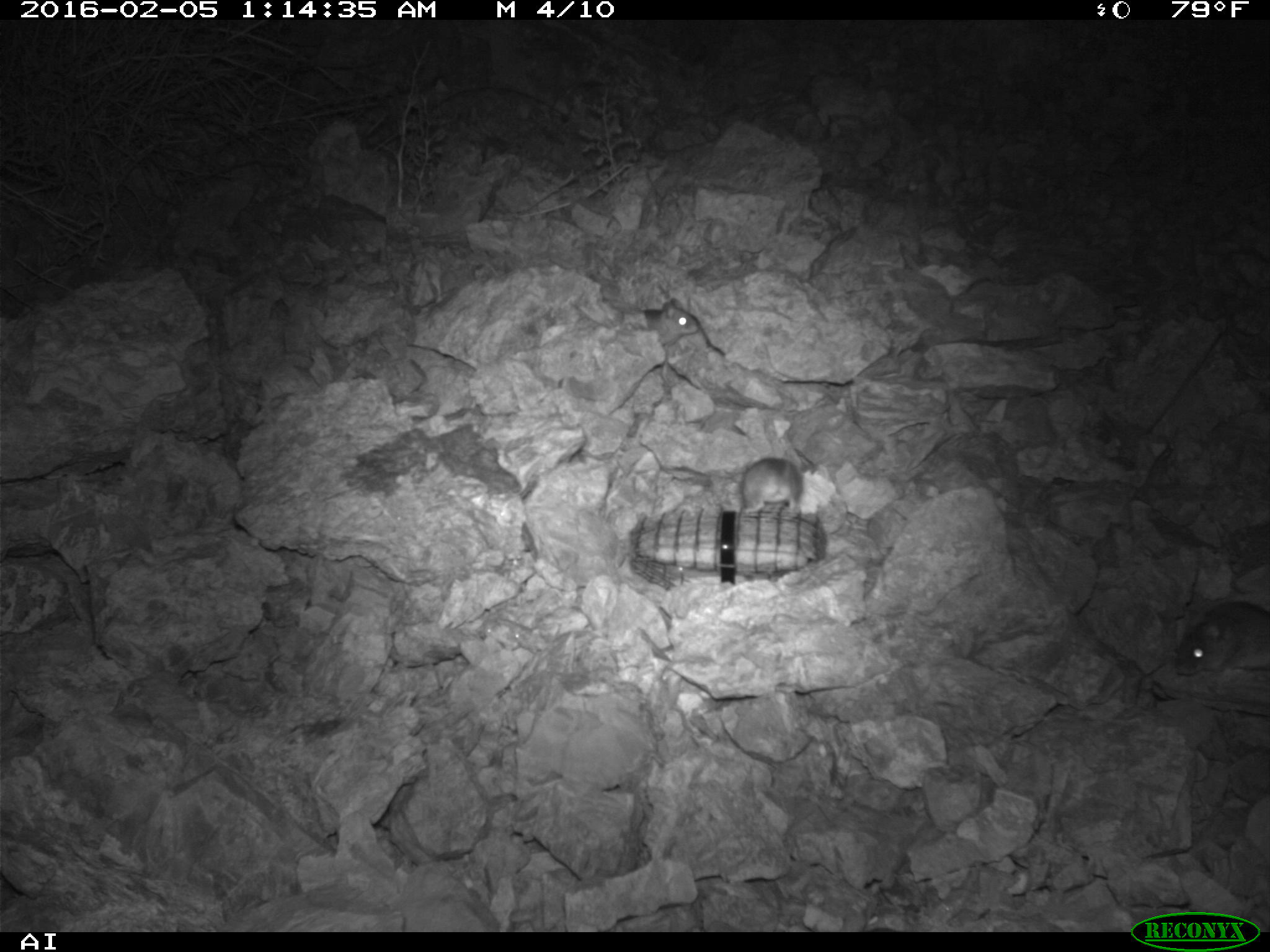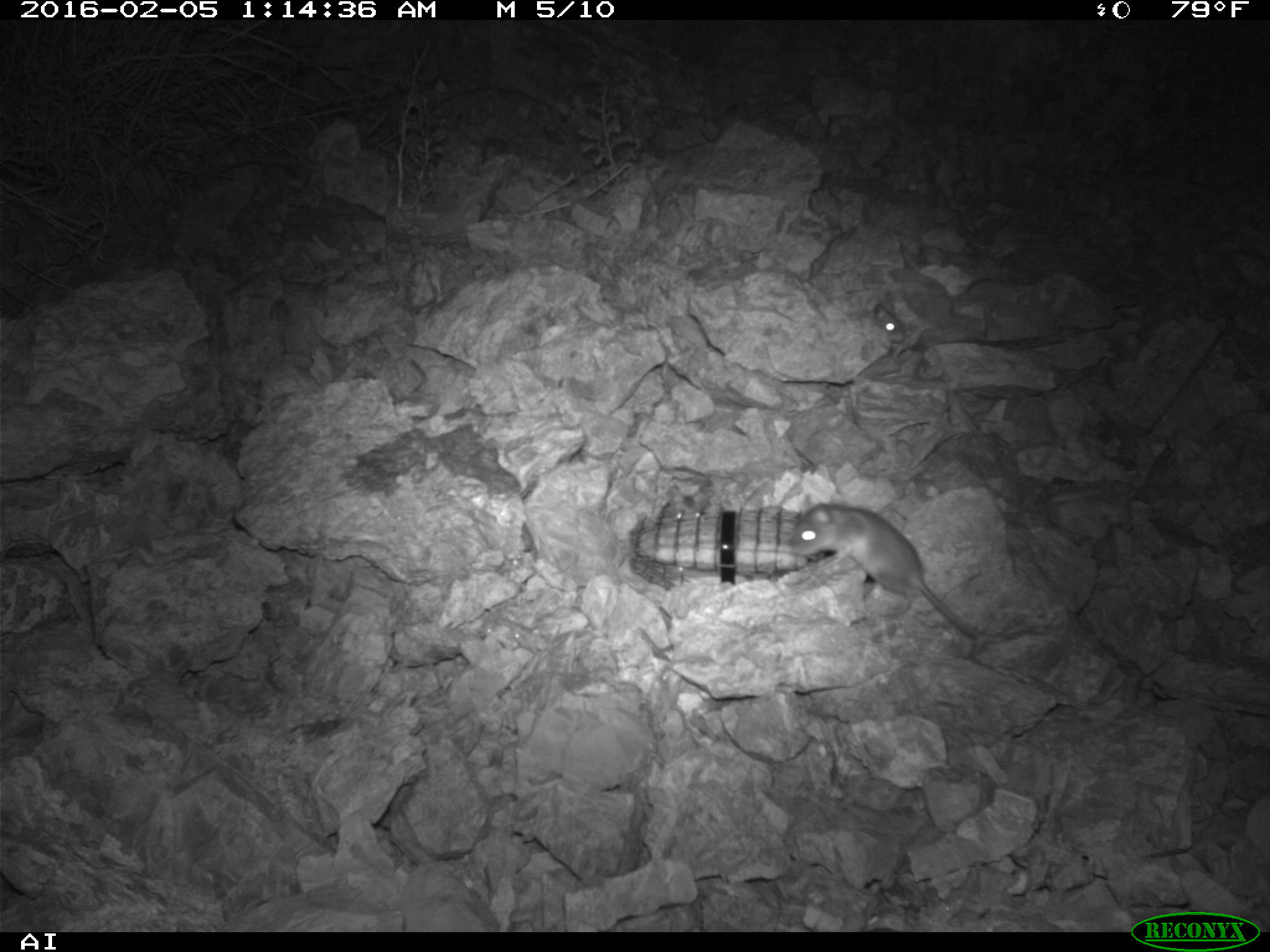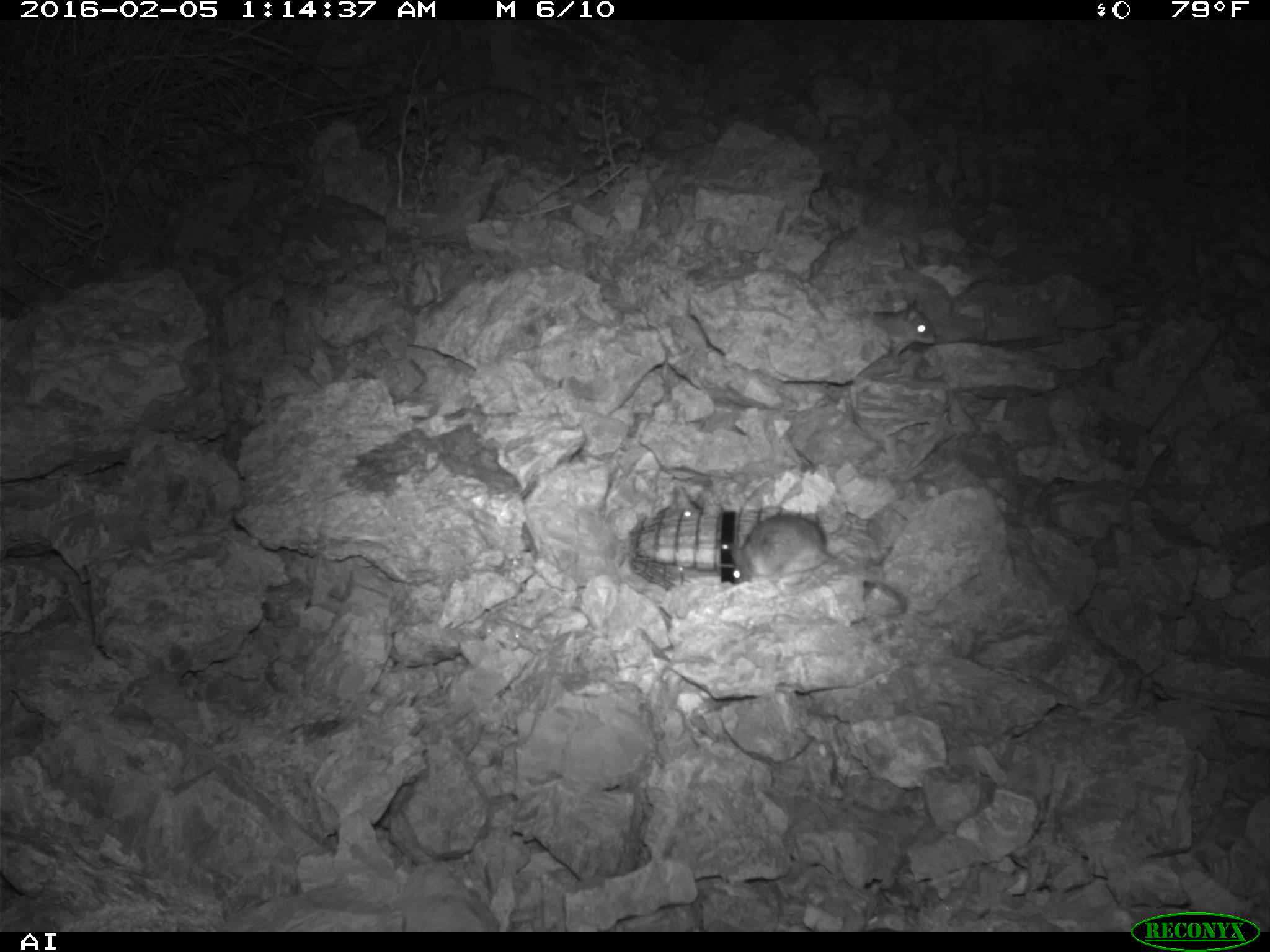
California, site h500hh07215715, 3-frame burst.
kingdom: Animalia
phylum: Chordata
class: Mammalia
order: Rodentia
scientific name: Rodentia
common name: rodent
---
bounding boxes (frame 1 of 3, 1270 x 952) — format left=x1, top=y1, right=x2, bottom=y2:
rodent: left=1174, top=602, right=1269, bottom=676; left=739, top=457, right=802, bottom=517; left=639, top=296, right=698, bottom=346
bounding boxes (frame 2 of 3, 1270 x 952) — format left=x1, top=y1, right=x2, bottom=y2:
rodent: left=788, top=502, right=1008, bottom=642; left=657, top=483, right=708, bottom=519; left=872, top=303, right=905, bottom=342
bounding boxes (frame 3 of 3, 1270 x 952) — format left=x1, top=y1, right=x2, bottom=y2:
rodent: left=730, top=514, right=861, bottom=585; left=871, top=299, right=935, bottom=357